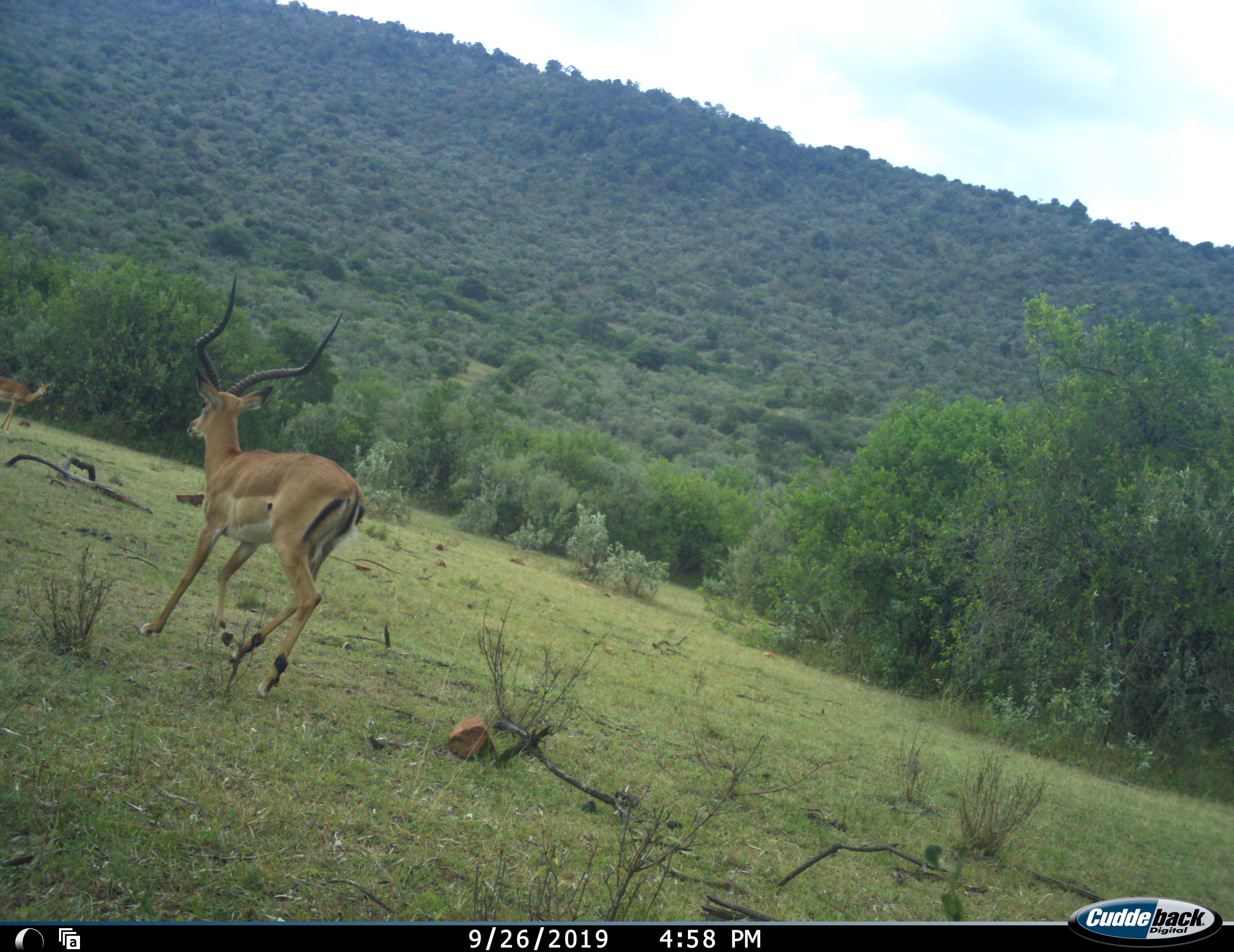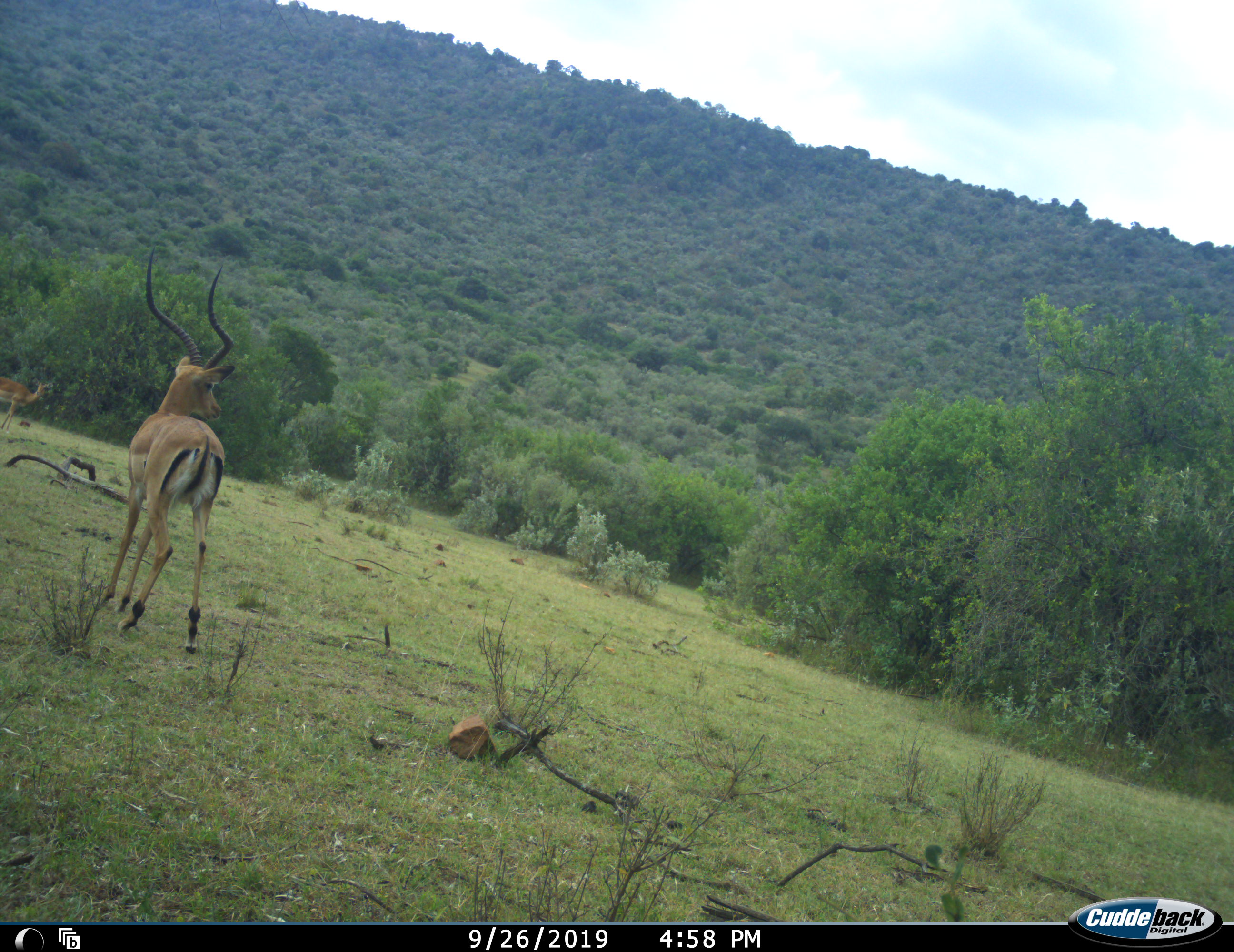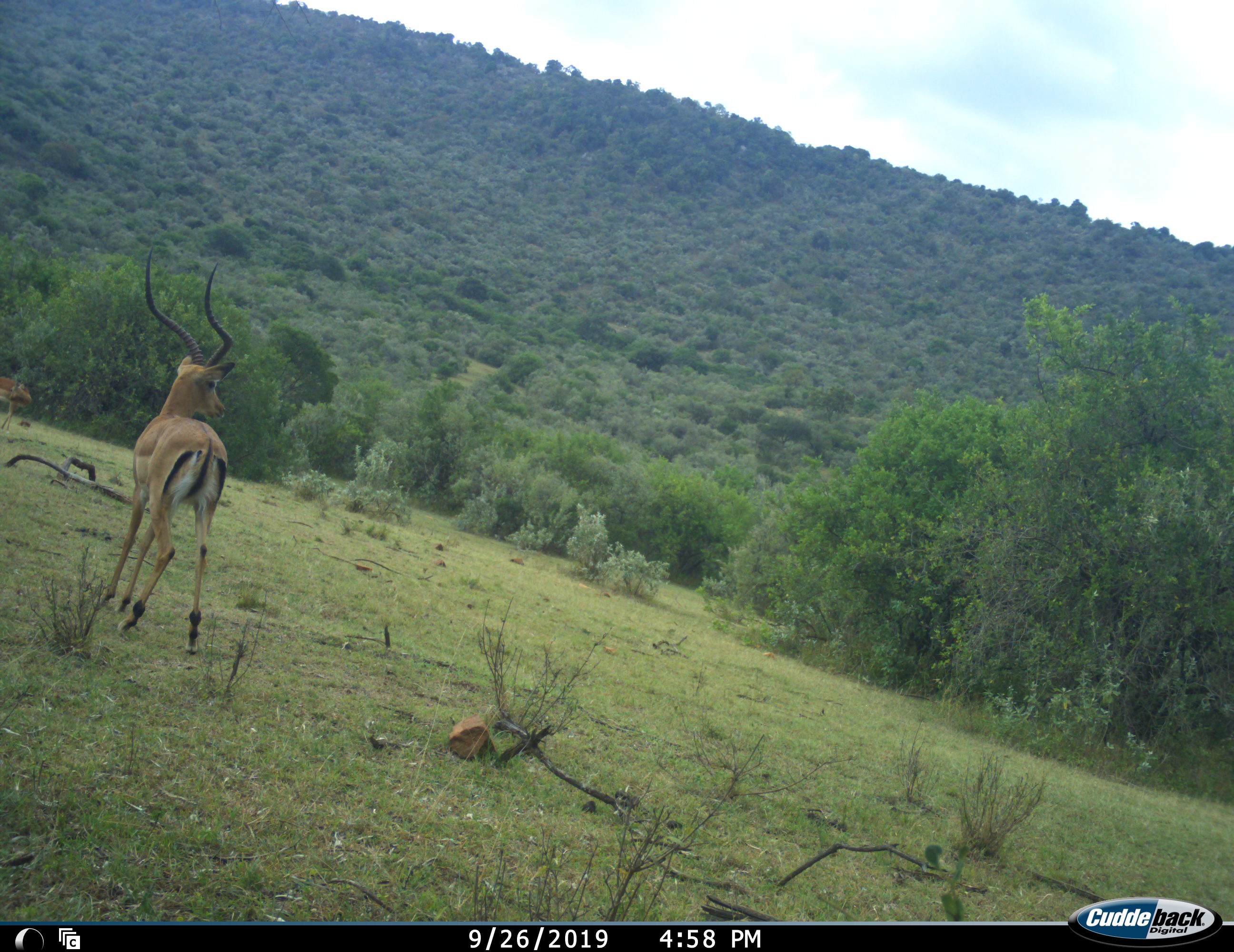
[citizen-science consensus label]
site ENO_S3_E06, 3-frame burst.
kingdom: Animalia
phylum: Chordata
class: Mammalia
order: Artiodactyla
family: Bovidae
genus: Aepyceros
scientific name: Aepyceros melampus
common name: impala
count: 2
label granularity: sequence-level